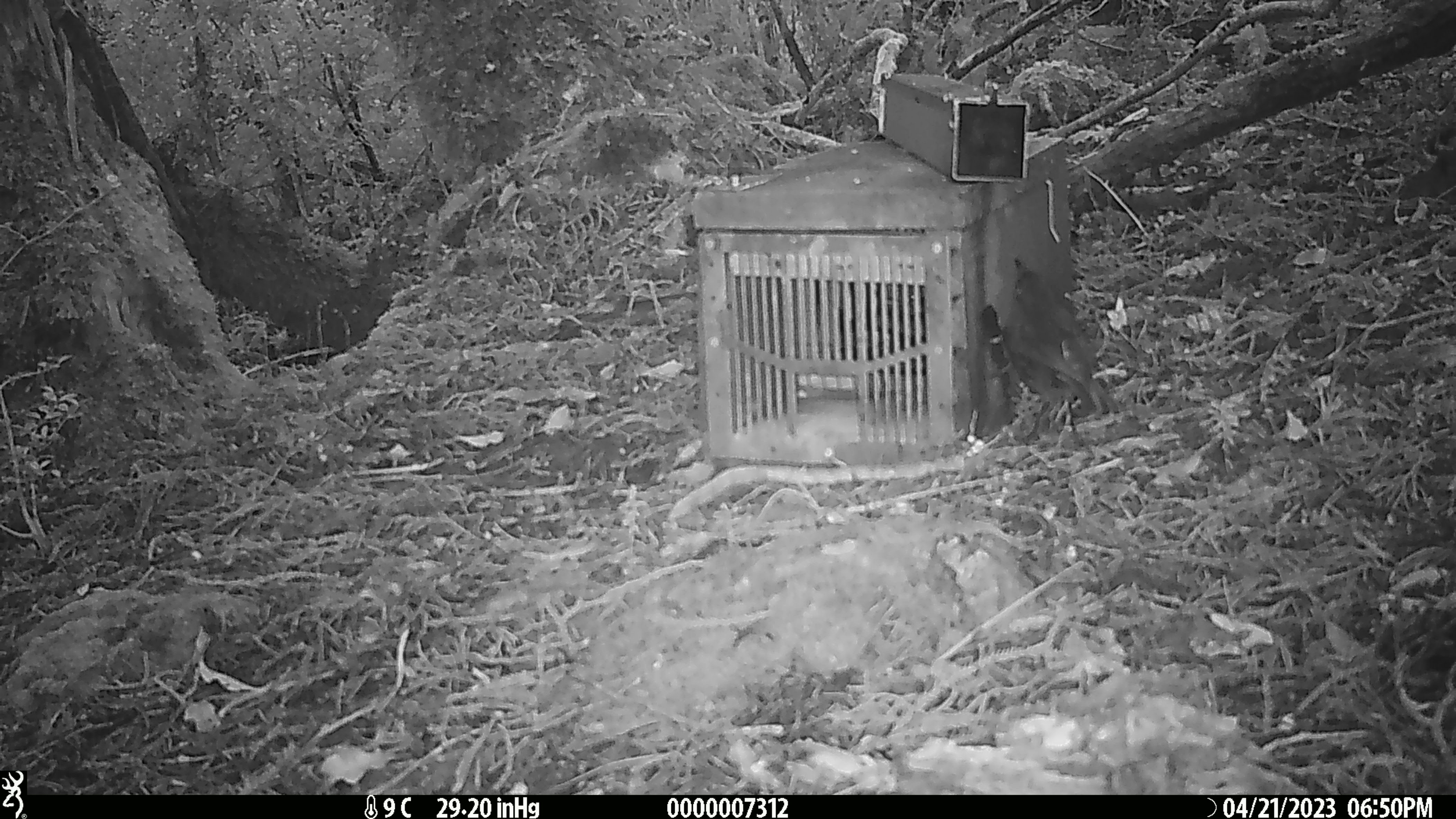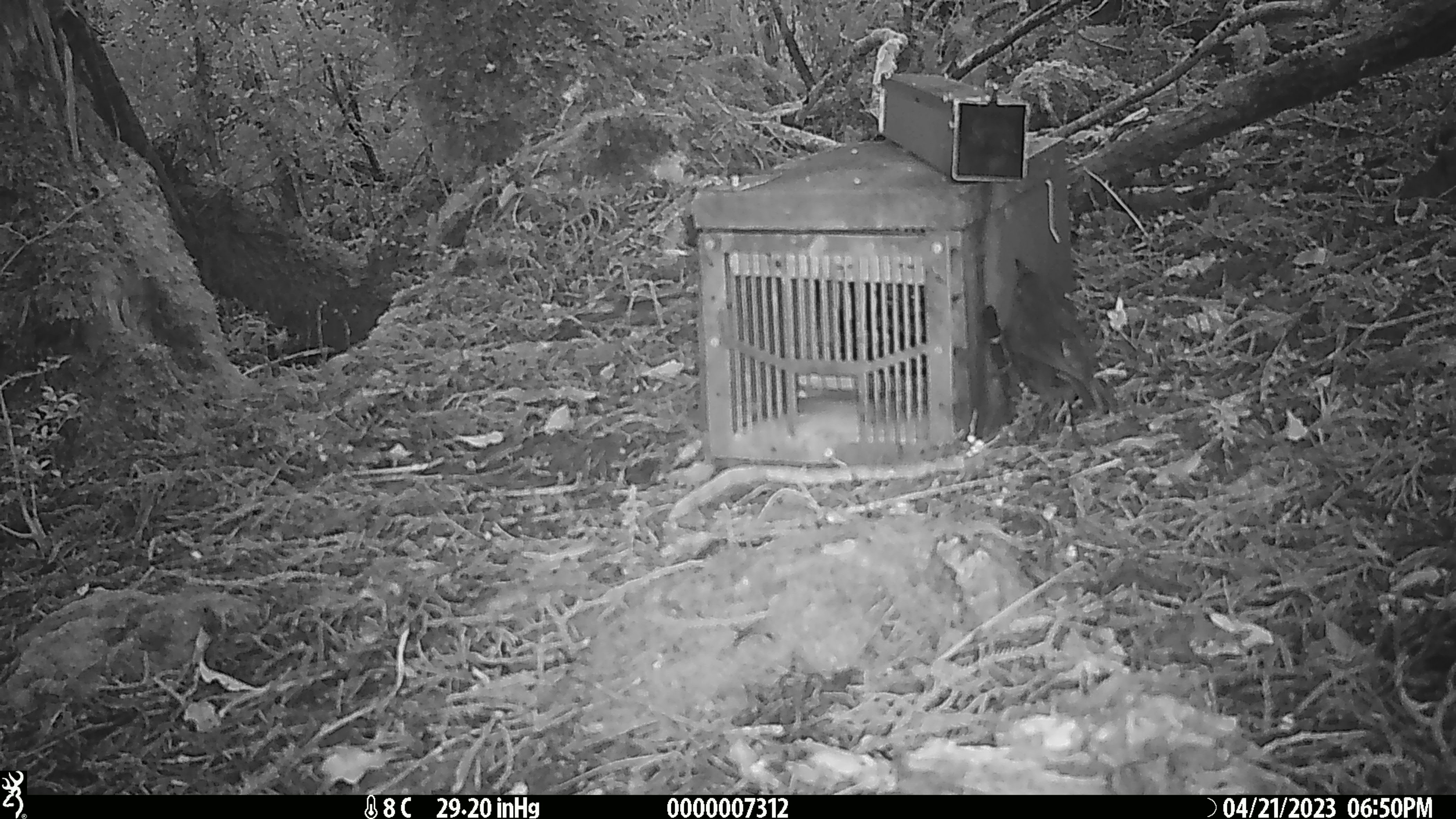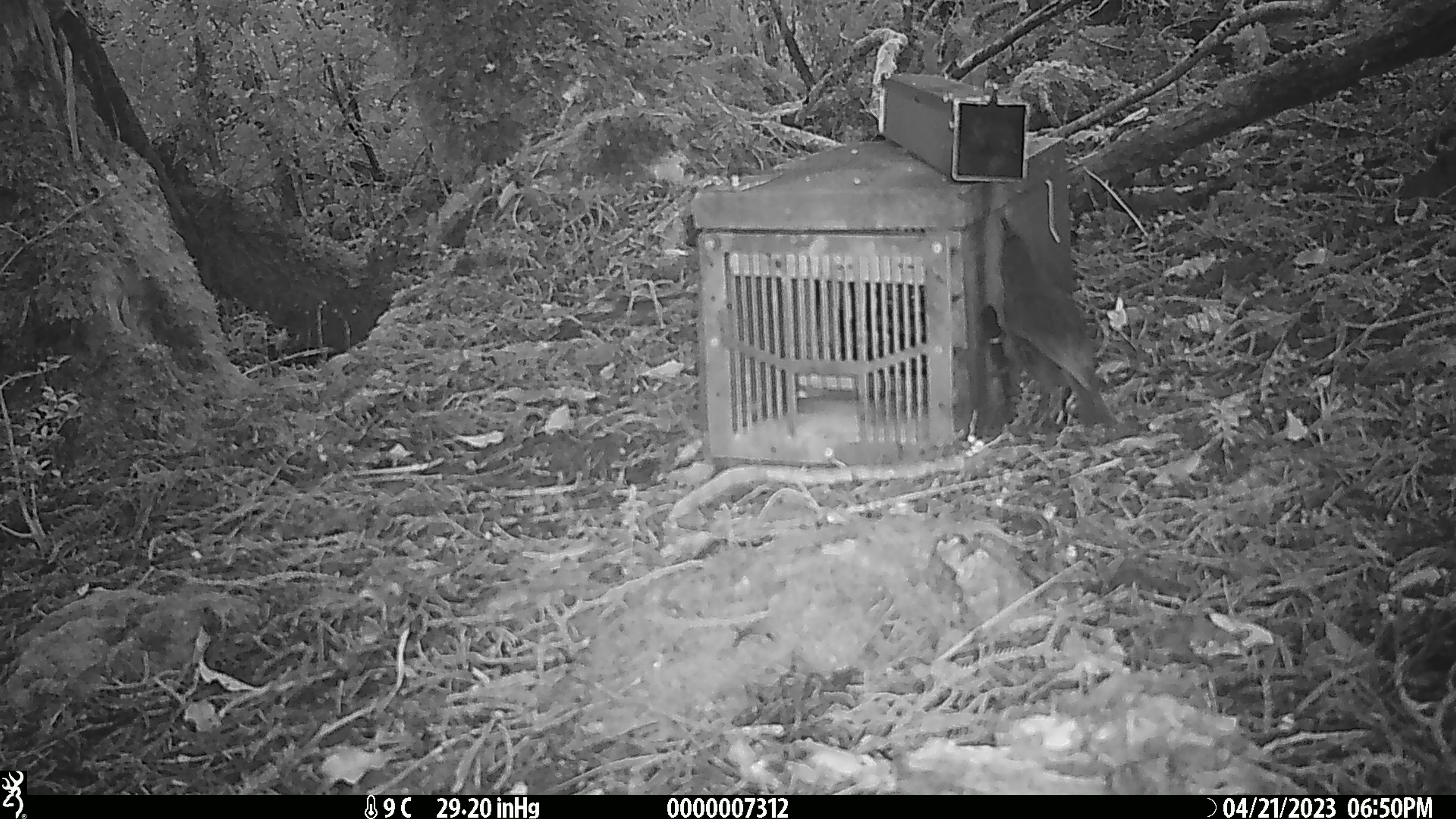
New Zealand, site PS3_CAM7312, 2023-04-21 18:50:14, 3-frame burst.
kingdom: Animalia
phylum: Chordata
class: Aves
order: Passeriformes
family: Petroicidae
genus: Petroica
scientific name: Petroica australis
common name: new zealand robin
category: robin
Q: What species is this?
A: Robin (new zealand robin) (Petroica australis).